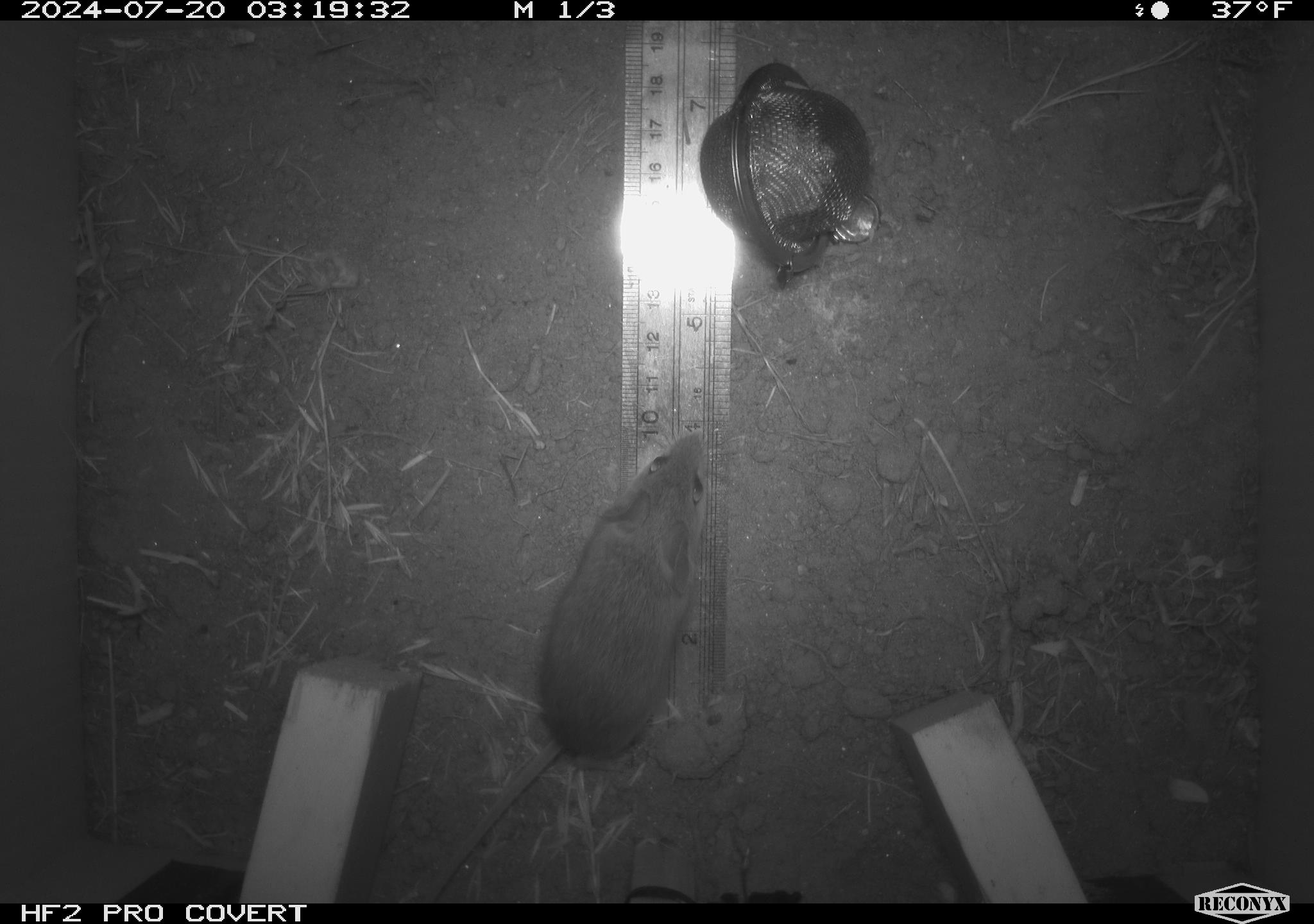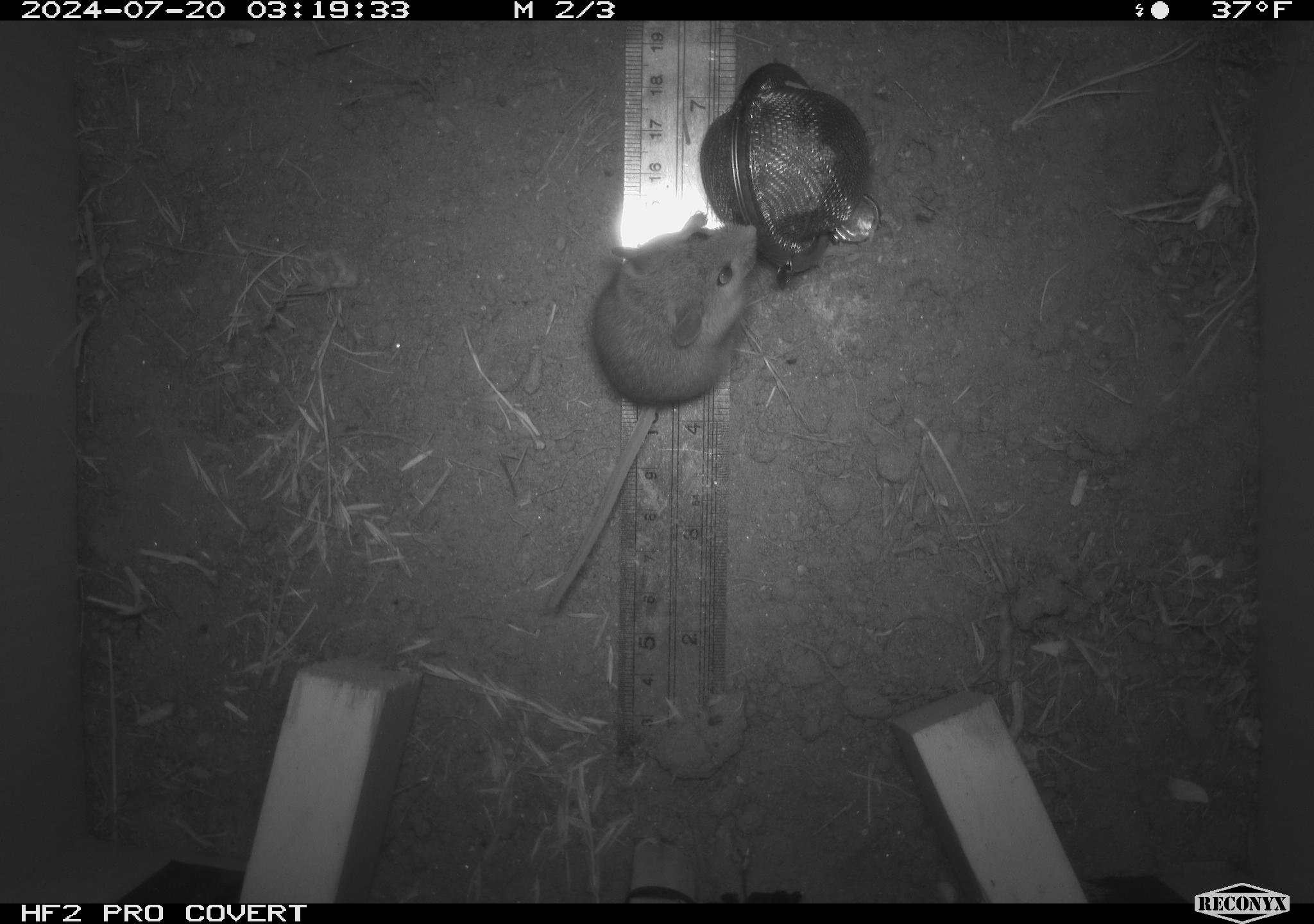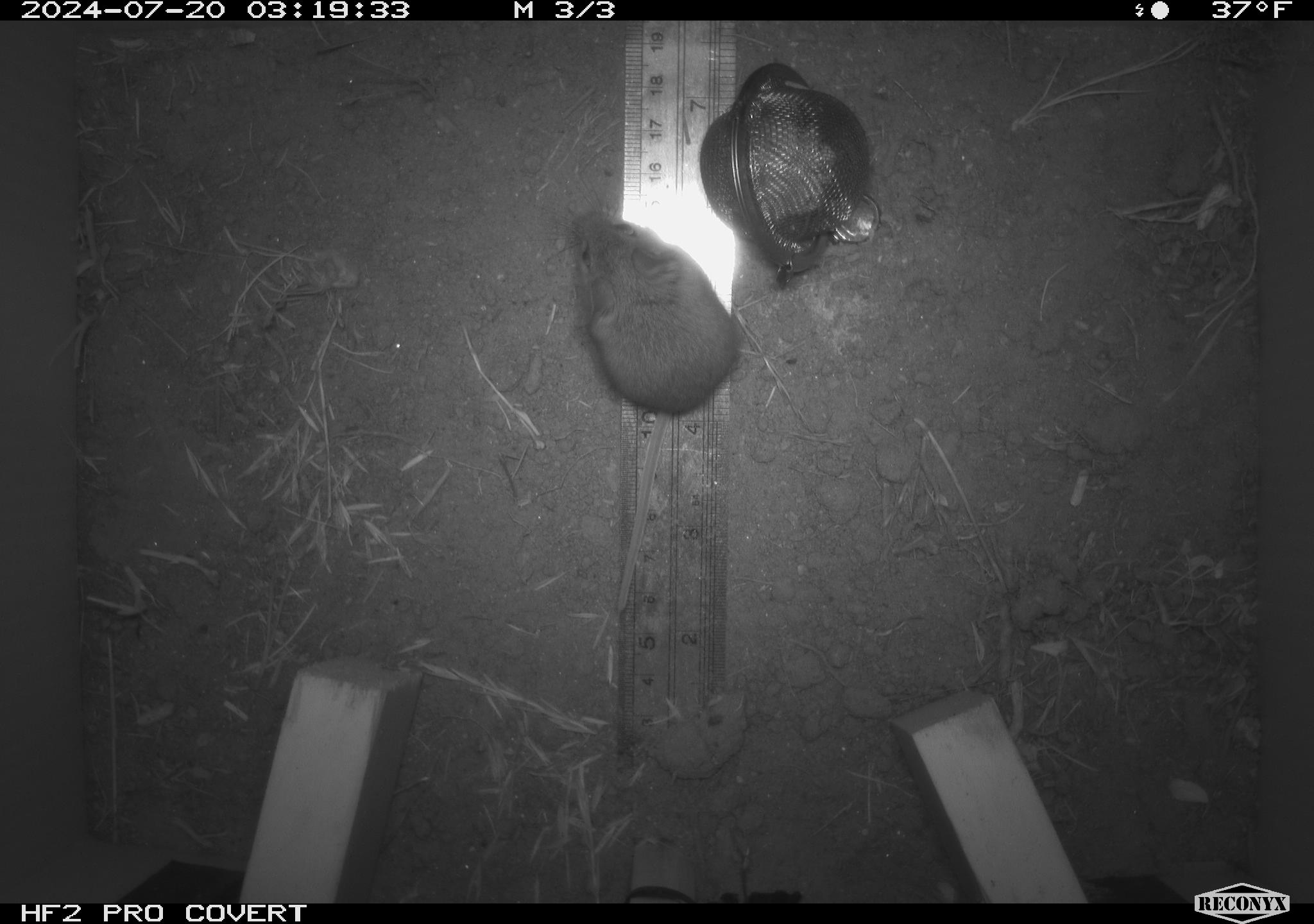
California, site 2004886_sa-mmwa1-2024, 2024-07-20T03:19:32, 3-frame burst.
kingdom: Animalia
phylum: Chordata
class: Mammalia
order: Rodentia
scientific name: Rodentia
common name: mouse species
Mouse species (Rodentia).